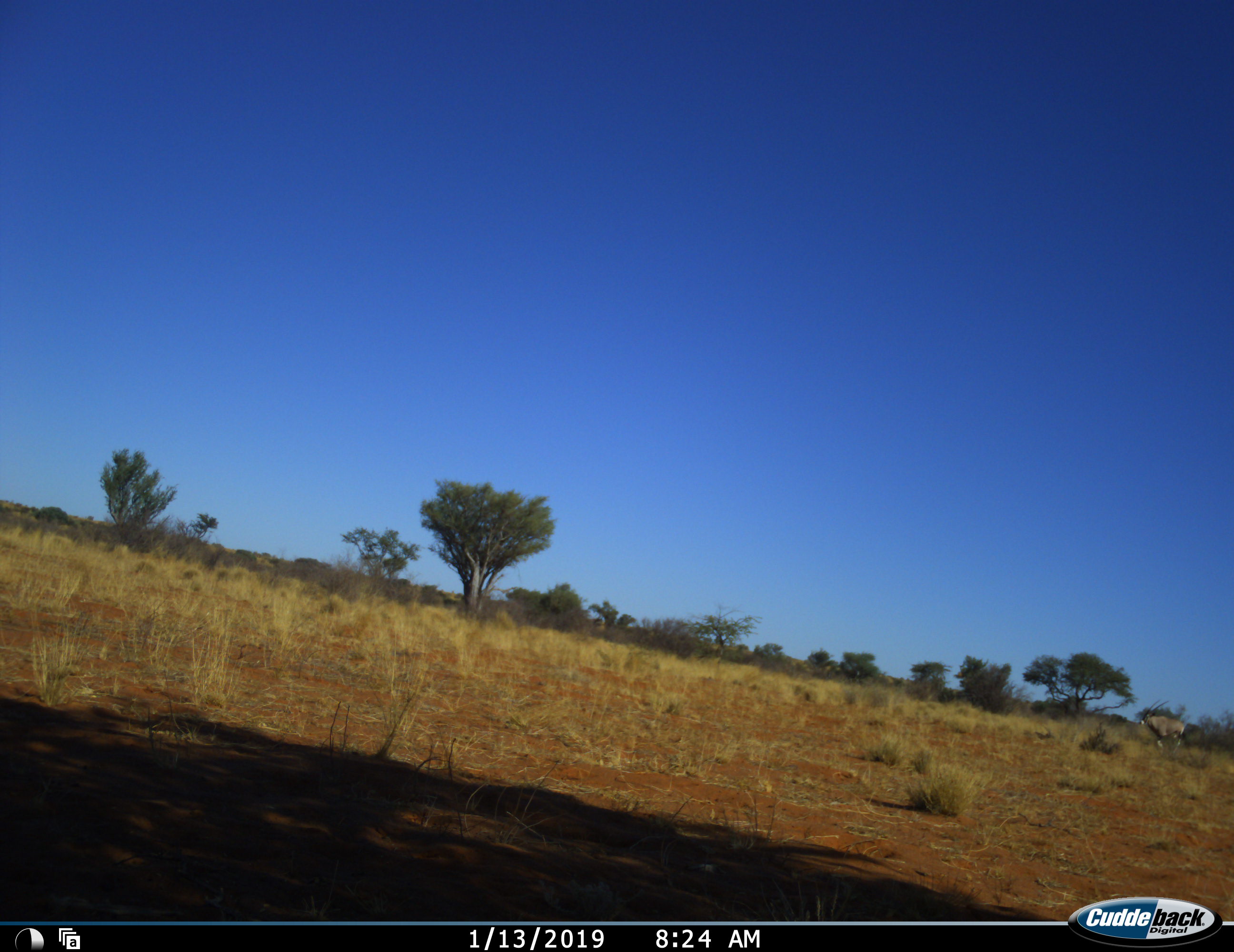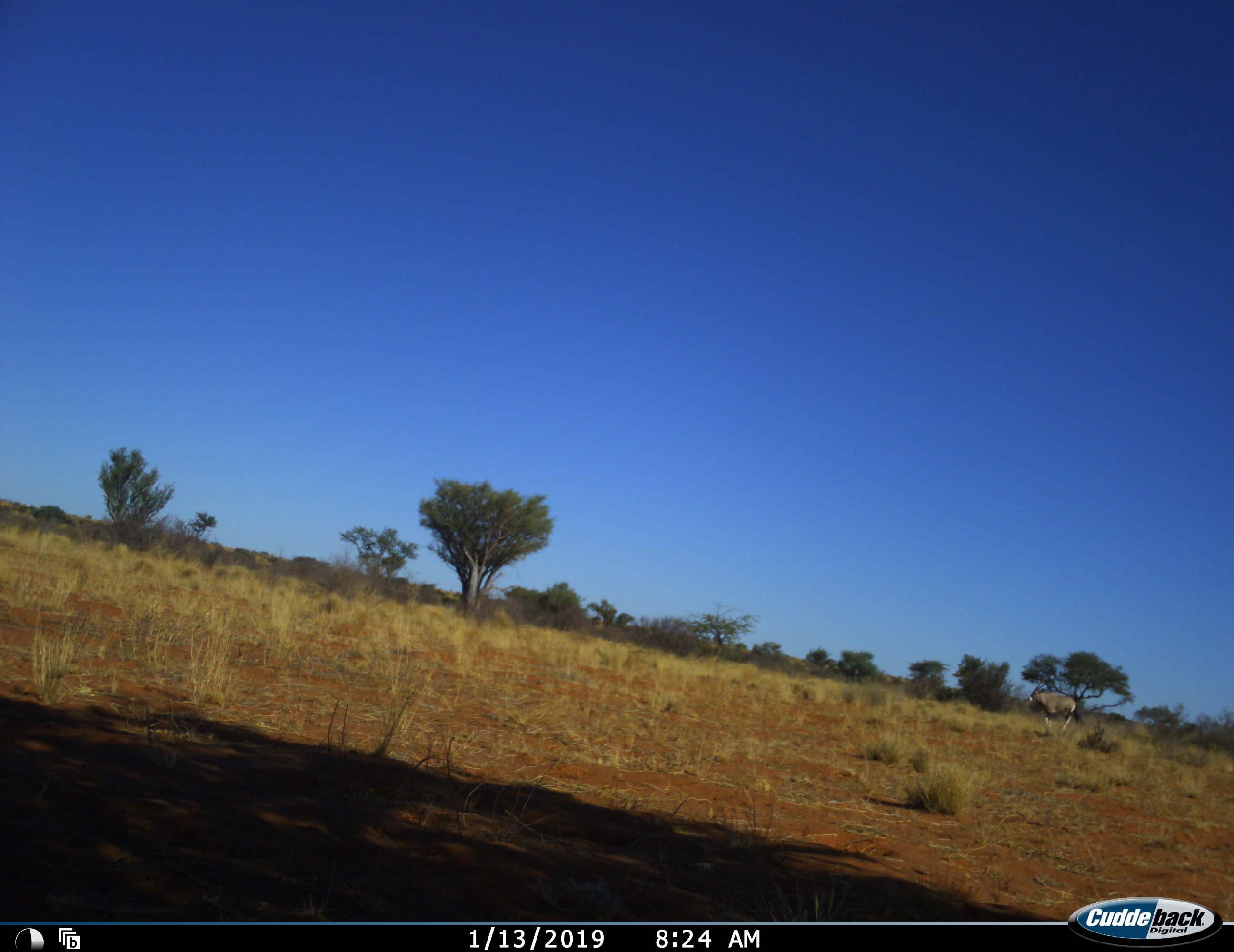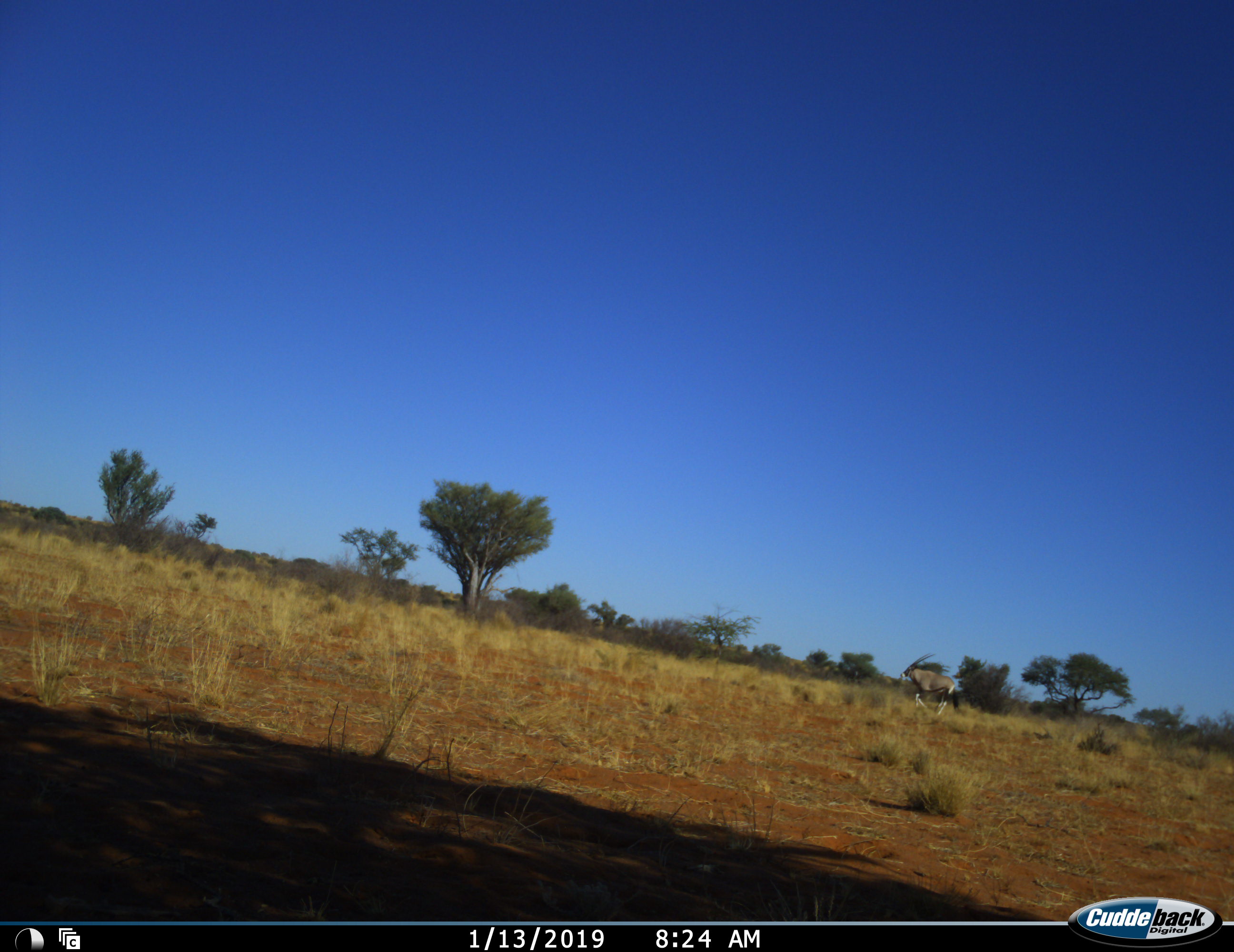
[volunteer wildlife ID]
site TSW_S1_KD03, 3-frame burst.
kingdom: Animalia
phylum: Chordata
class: Mammalia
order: Artiodactyla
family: Bovidae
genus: Oryx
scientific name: Oryx gazella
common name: gemsbok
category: oryx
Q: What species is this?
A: Oryx (gemsbok) (Oryx gazella).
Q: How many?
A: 1.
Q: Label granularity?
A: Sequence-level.